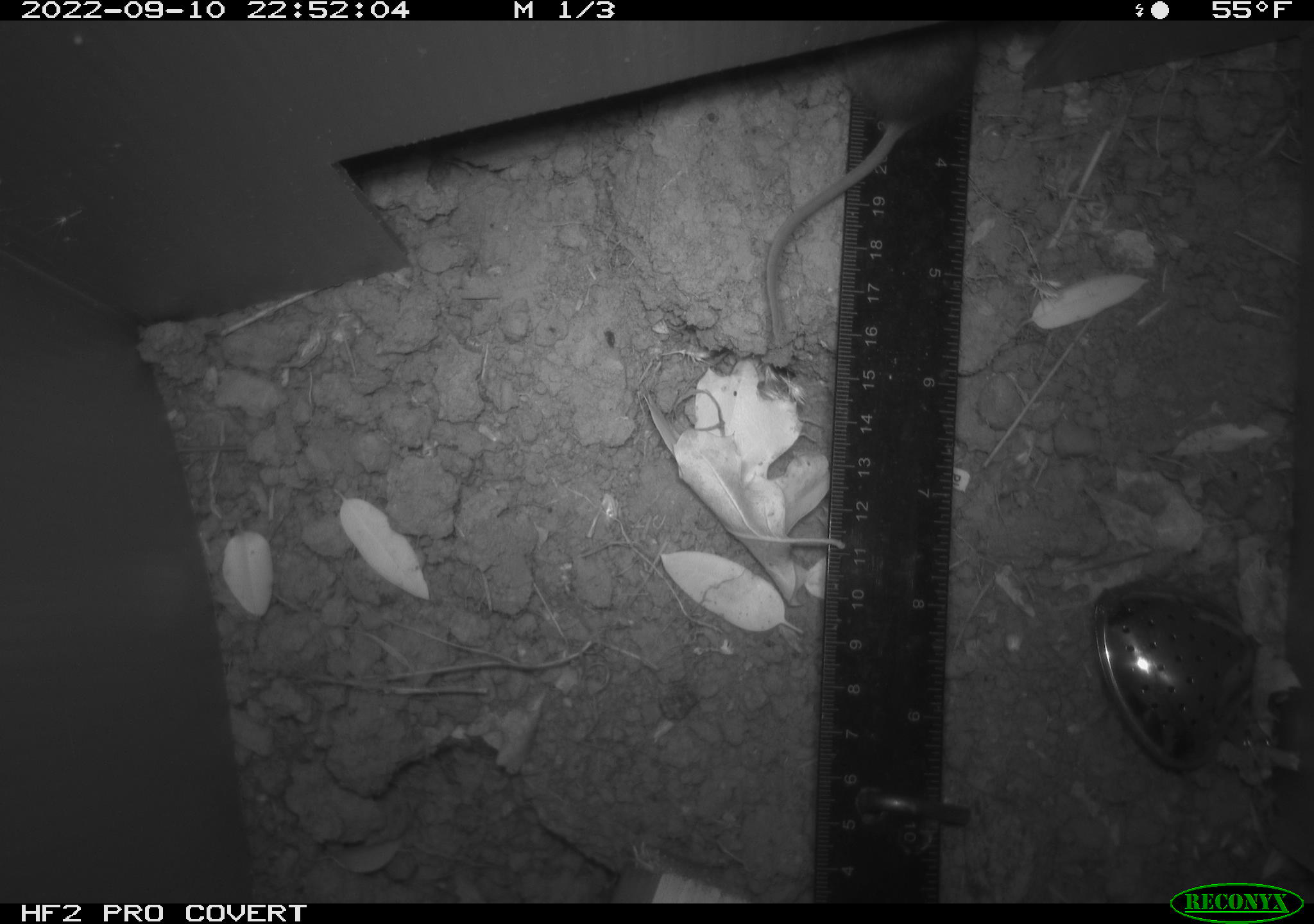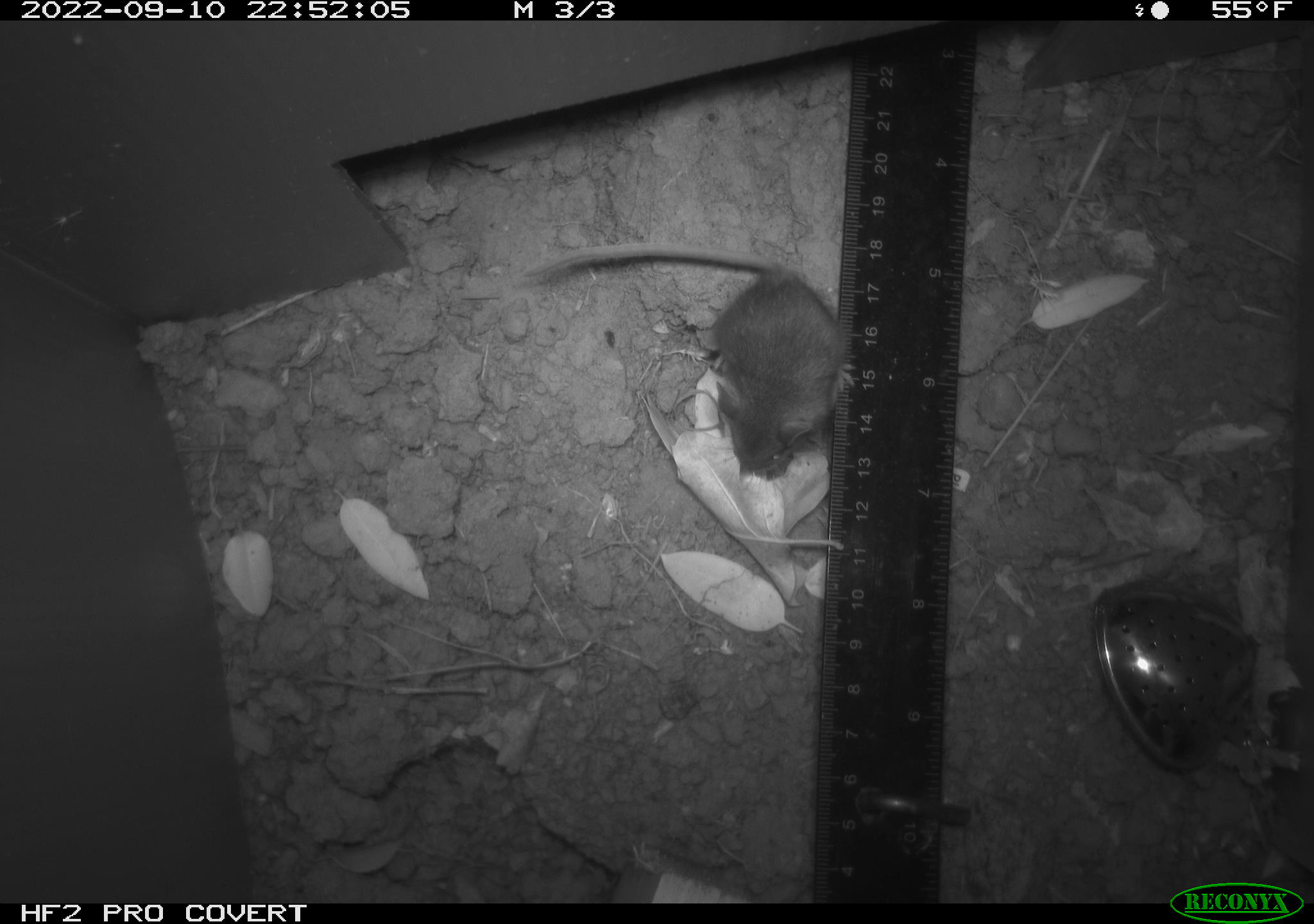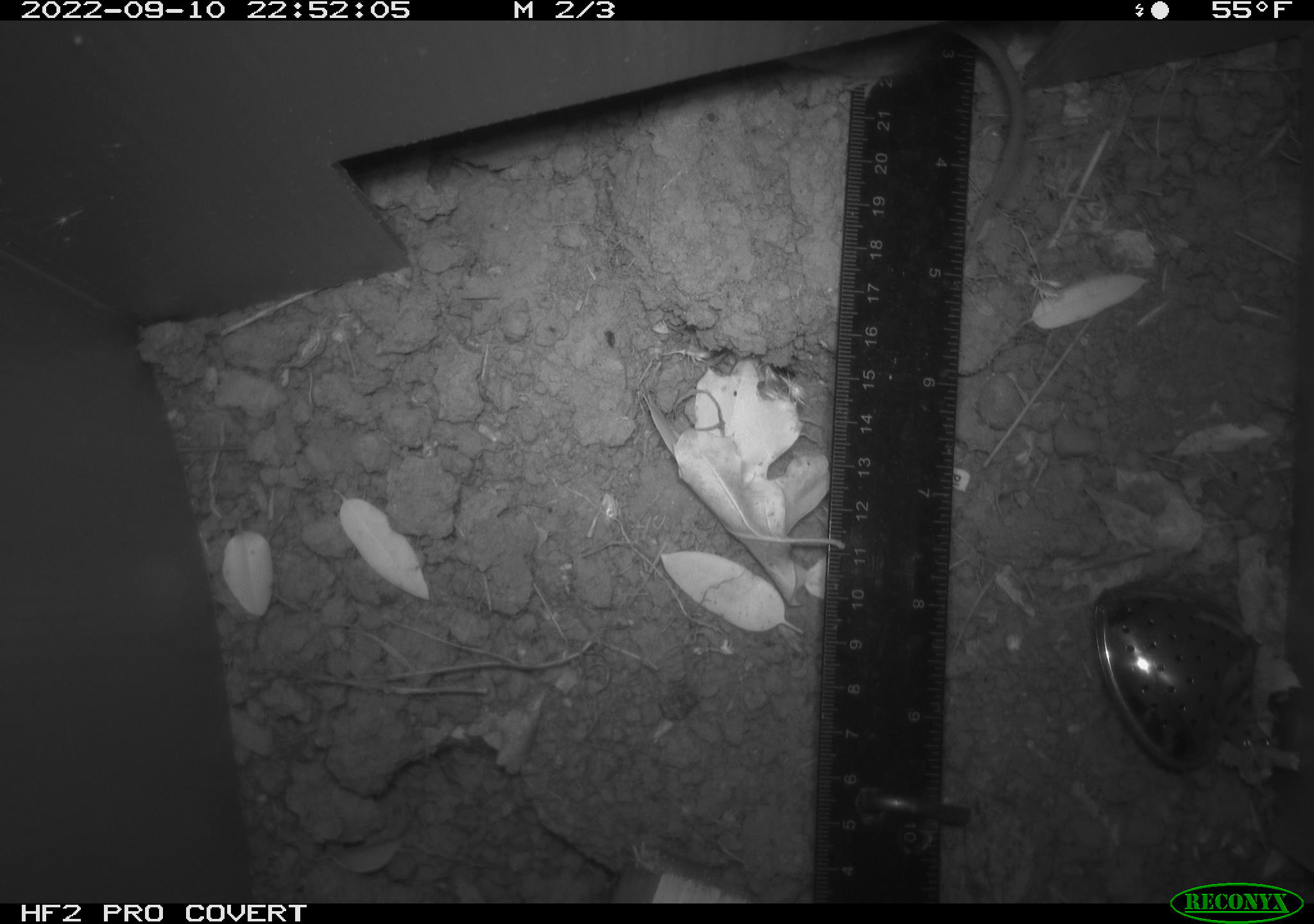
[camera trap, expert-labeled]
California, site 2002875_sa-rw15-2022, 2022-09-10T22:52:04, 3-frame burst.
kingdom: Animalia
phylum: Chordata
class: Mammalia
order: Rodentia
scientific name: Rodentia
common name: mouse species